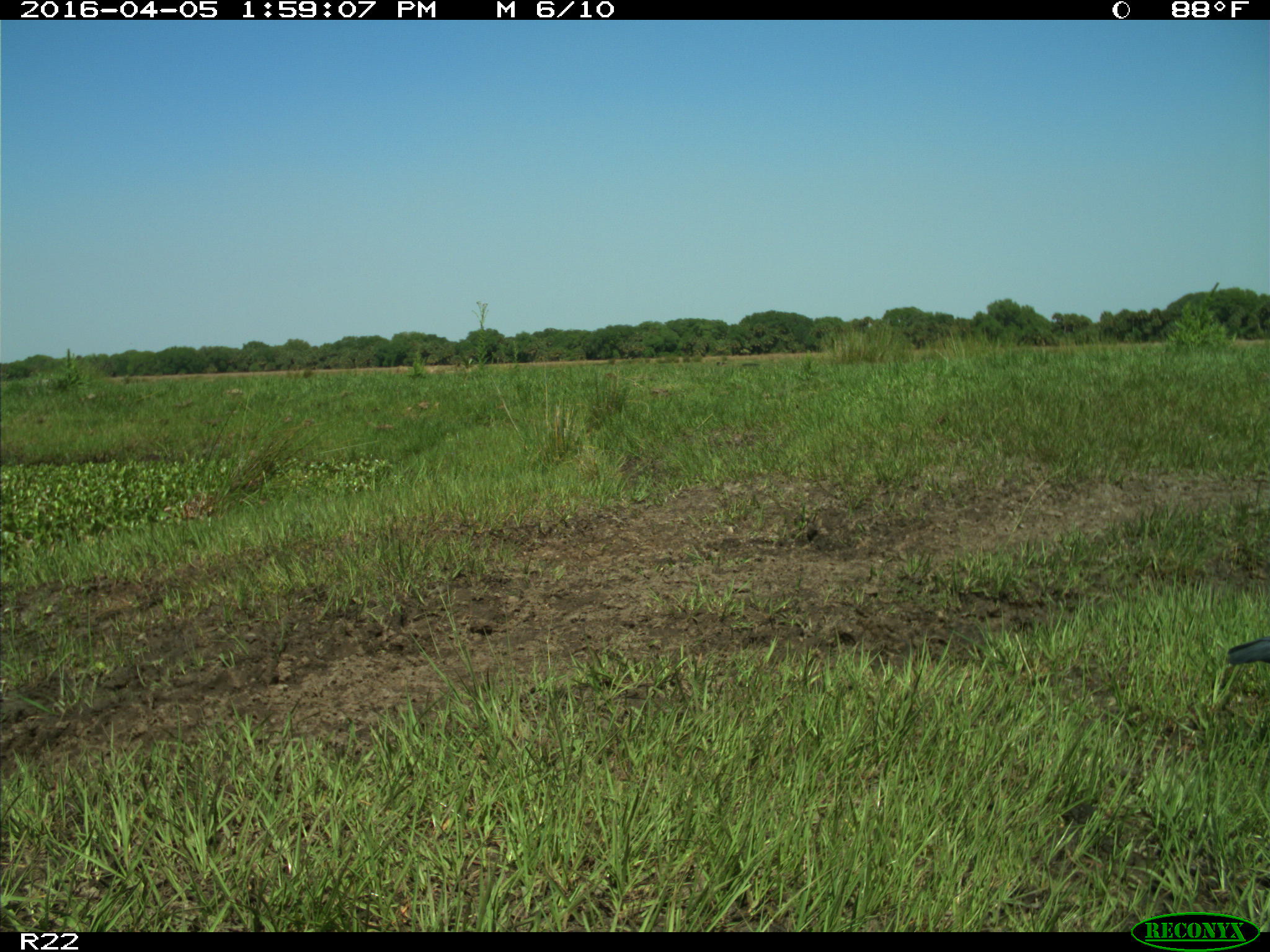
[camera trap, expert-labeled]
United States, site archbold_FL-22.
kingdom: Animalia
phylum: Chordata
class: Aves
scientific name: Aves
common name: birds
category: unidentified bird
Unidentified bird (birds) (Aves).